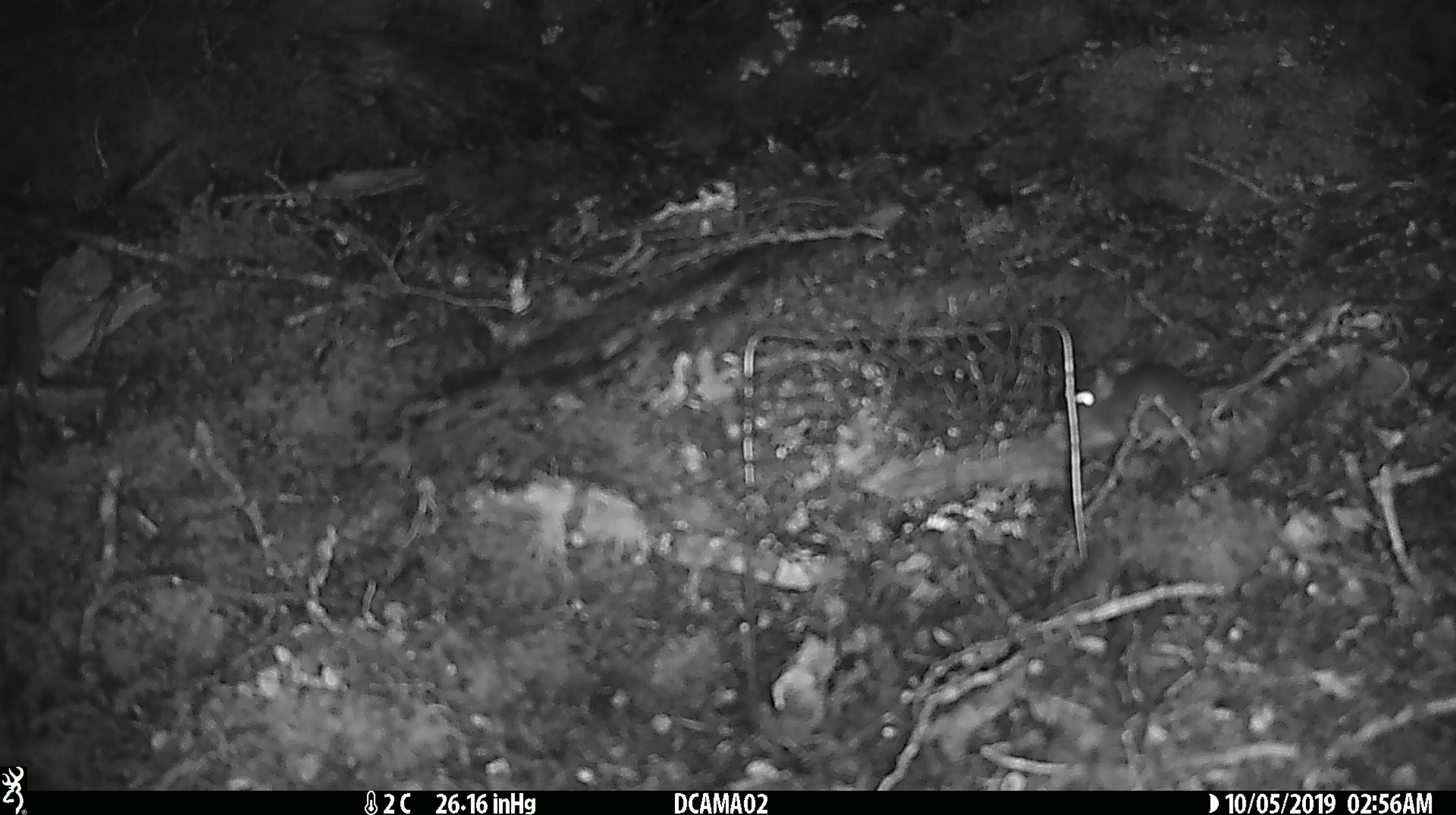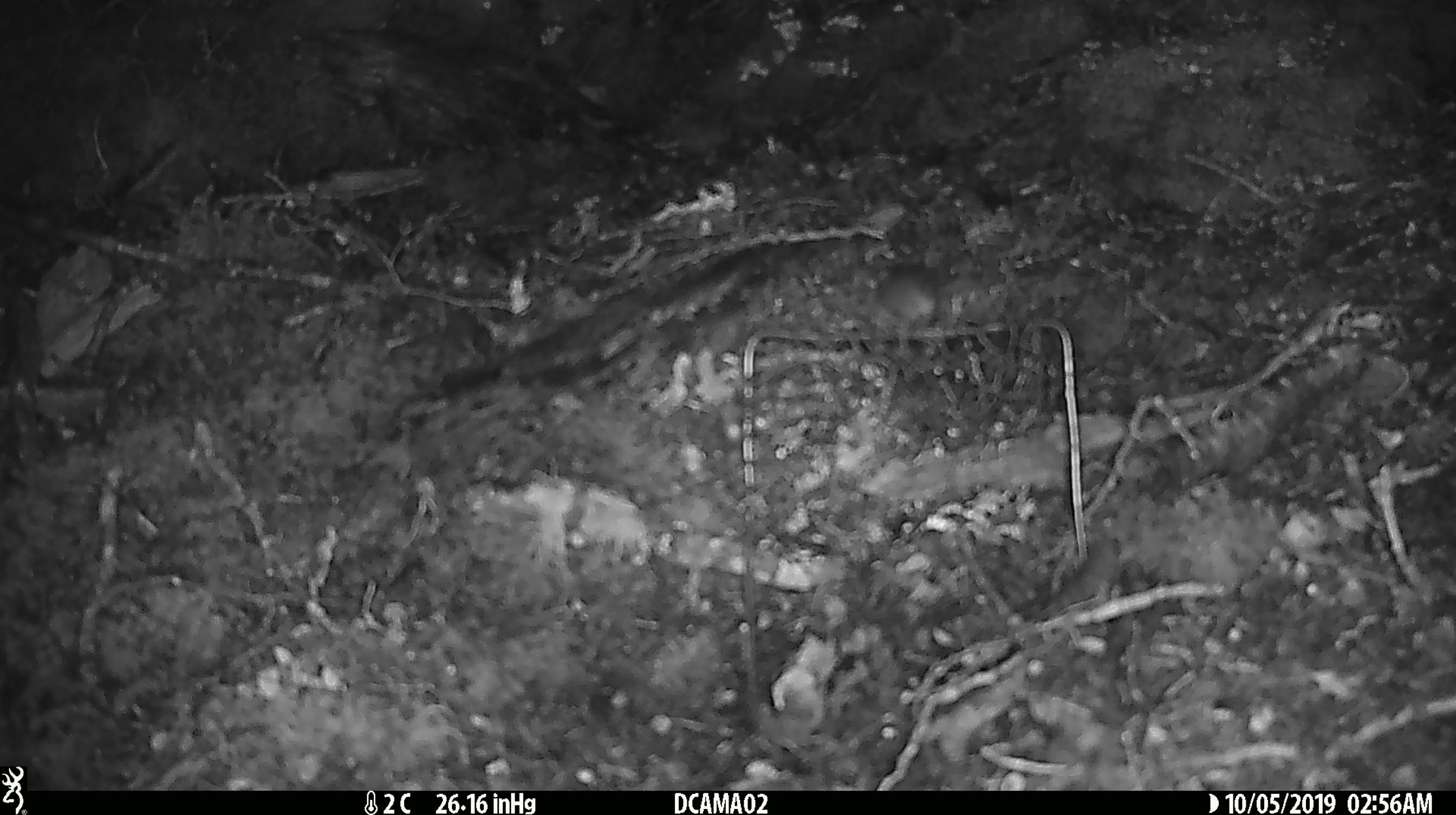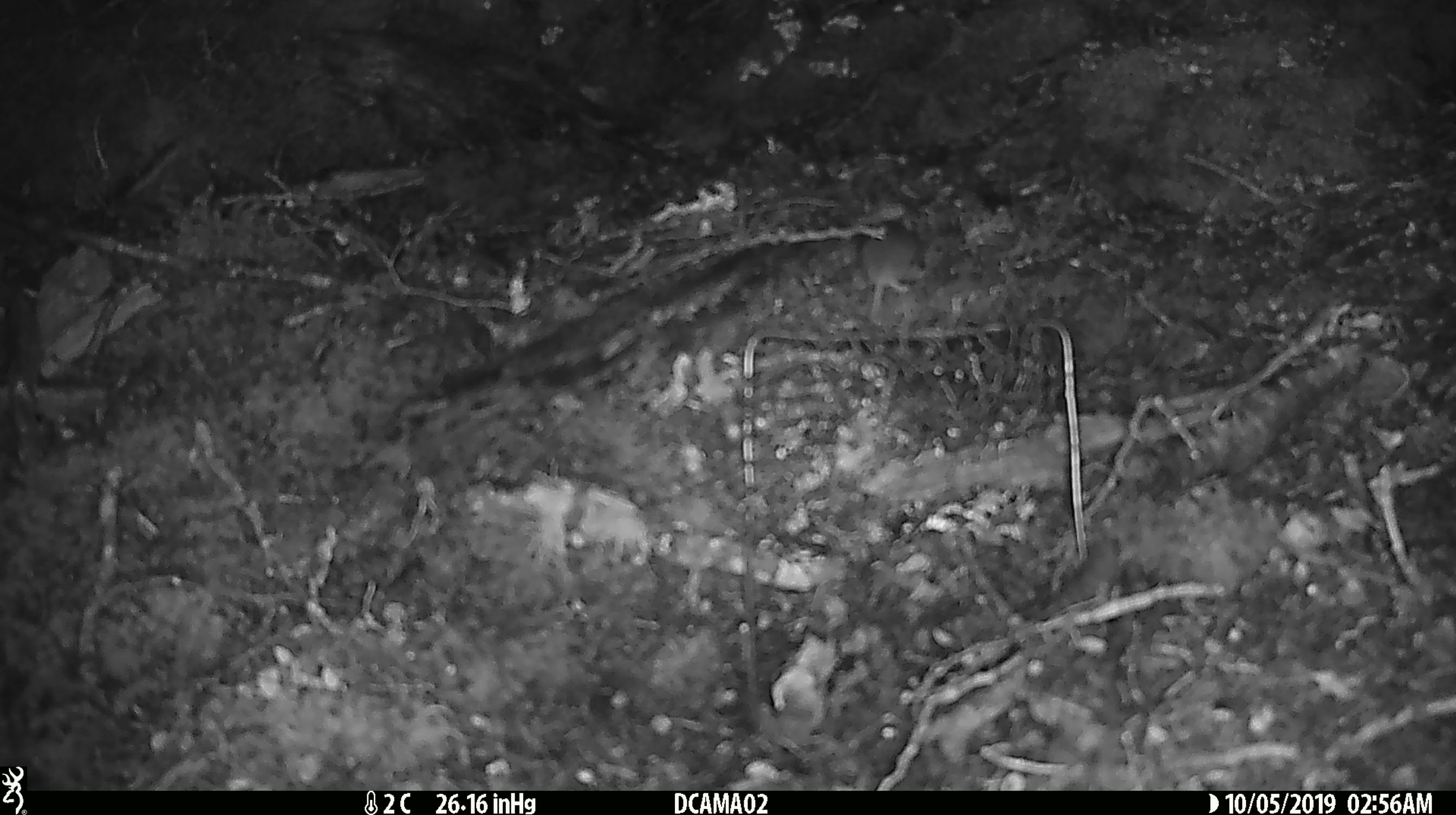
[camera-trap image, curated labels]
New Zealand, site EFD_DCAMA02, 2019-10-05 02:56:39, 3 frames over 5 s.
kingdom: Animalia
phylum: Chordata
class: Mammalia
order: Rodentia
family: Muridae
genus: Mus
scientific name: Mus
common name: mouse